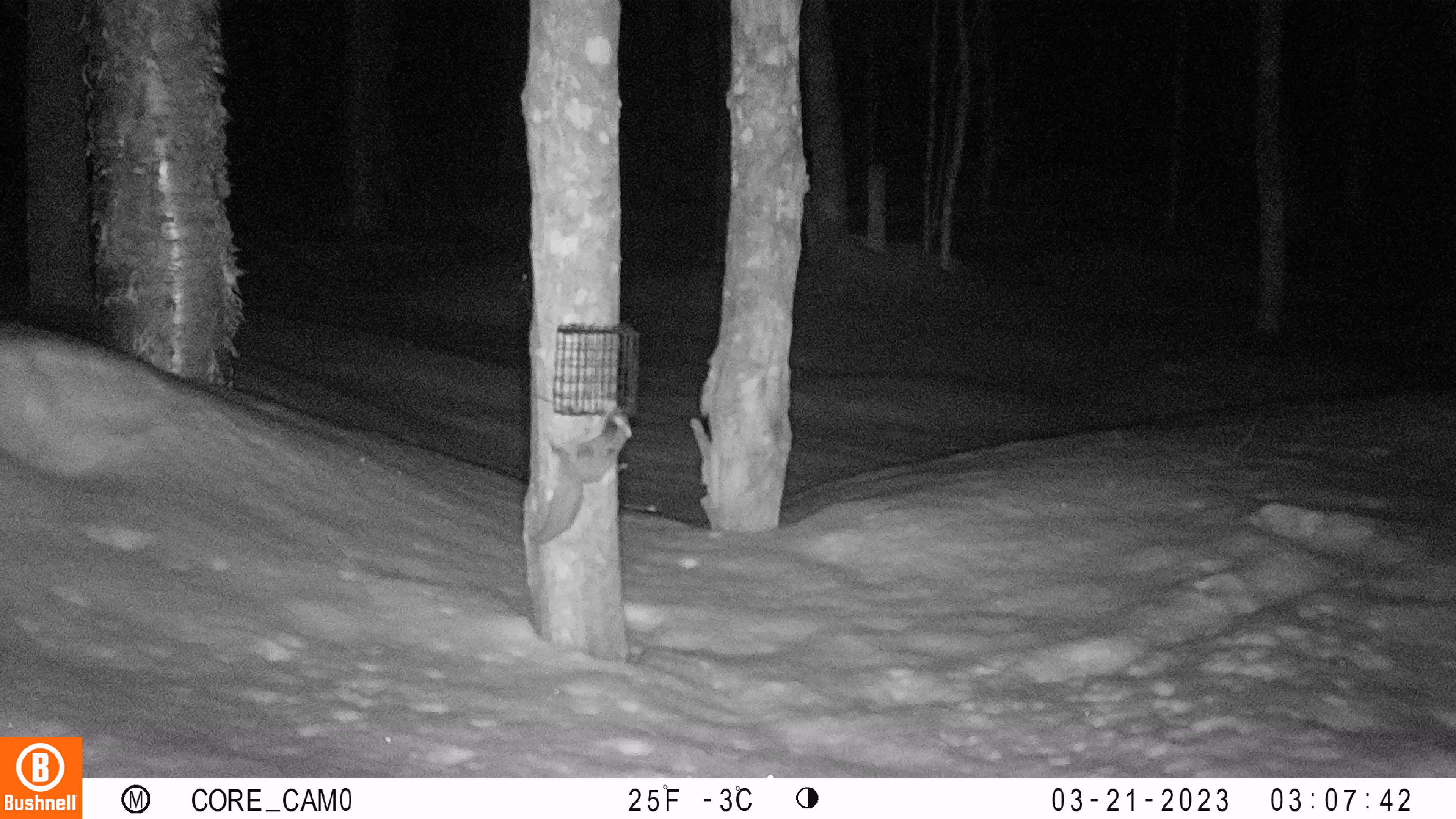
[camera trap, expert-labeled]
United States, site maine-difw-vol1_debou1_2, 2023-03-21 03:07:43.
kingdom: Animalia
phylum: Chordata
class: Mammalia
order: Rodentia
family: Sciuridae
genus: Glaucomys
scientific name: Glaucomys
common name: flying squirrel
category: flying squirrel sp.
Flying squirrel sp. (flying squirrel) (Glaucomys).